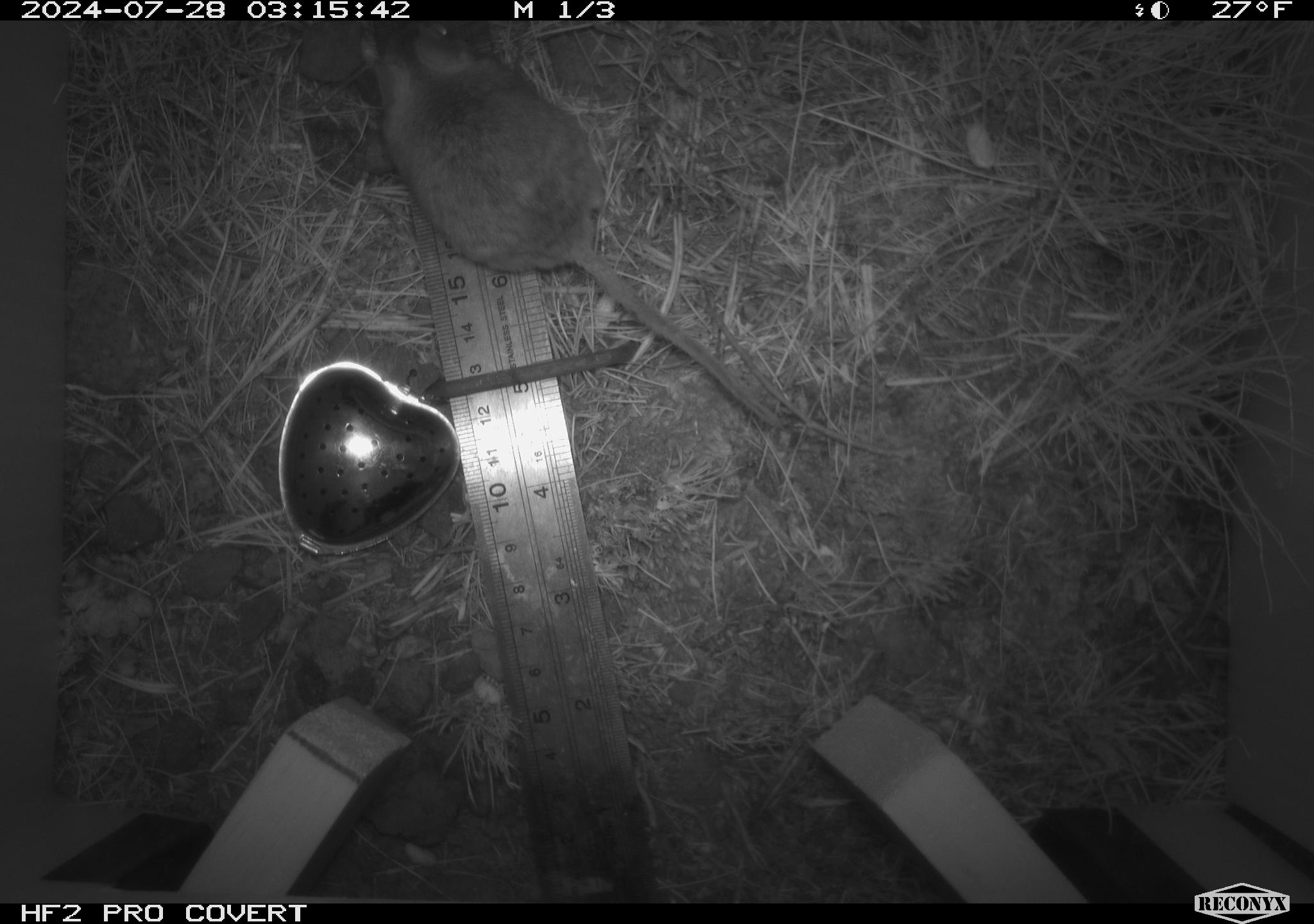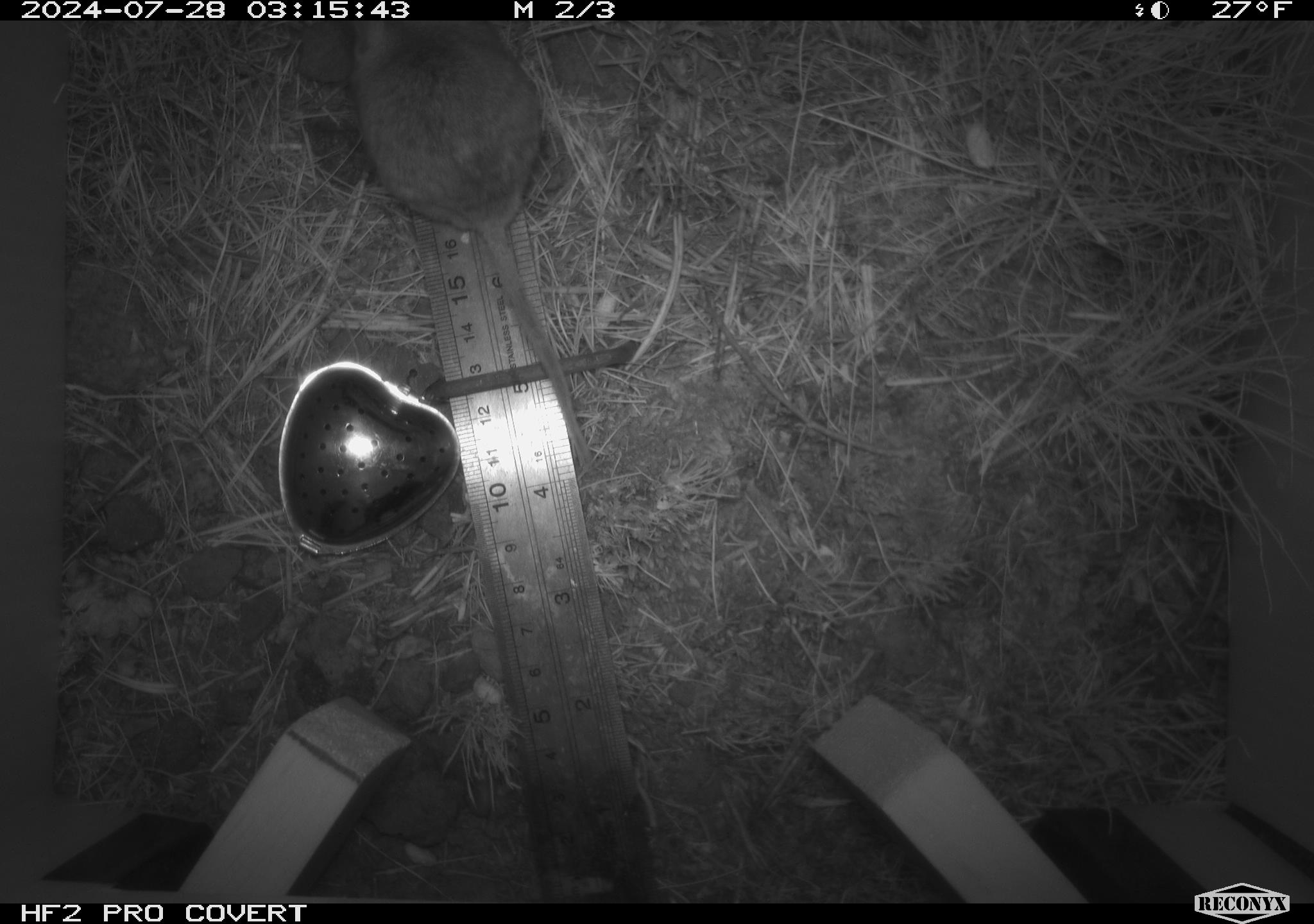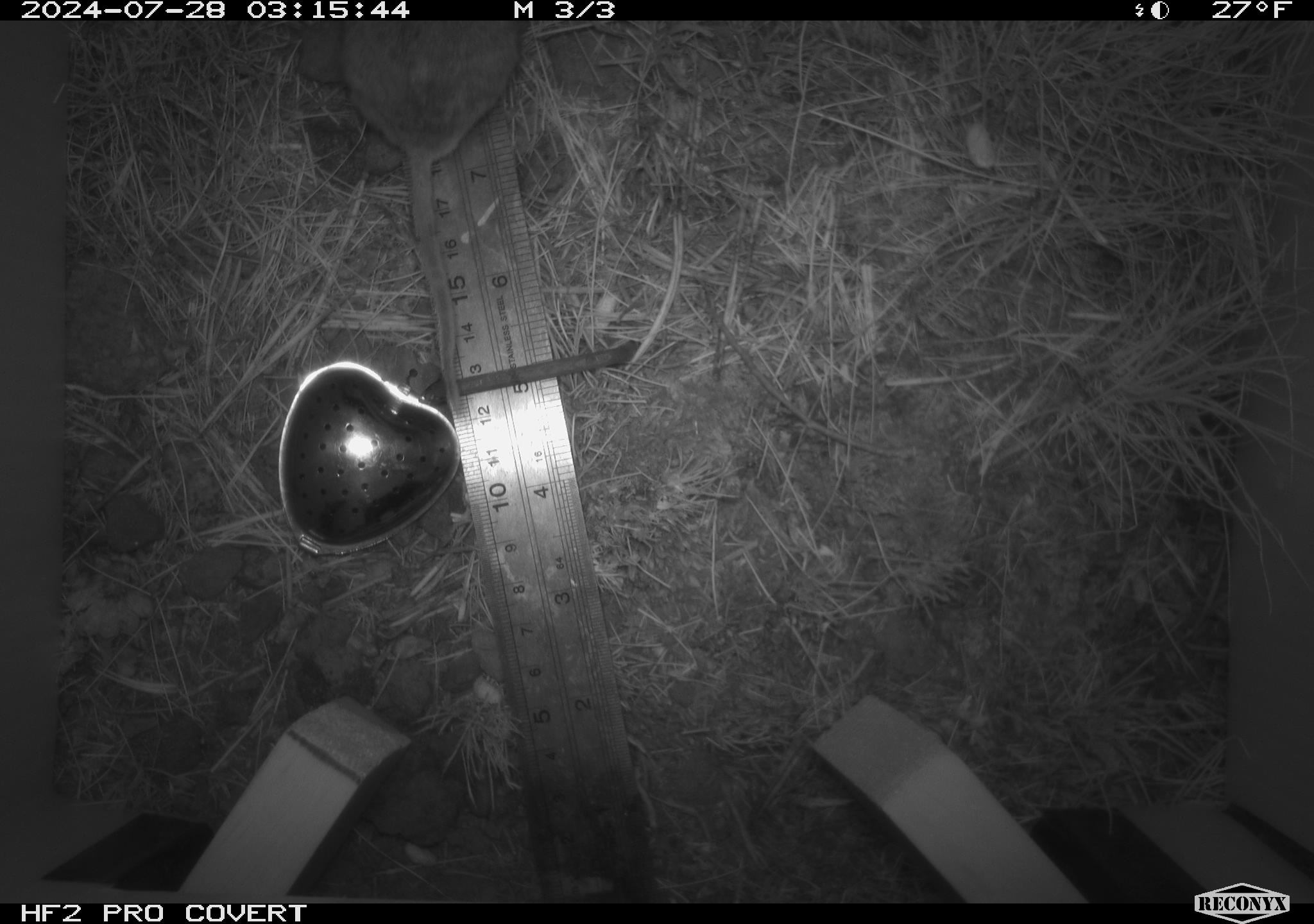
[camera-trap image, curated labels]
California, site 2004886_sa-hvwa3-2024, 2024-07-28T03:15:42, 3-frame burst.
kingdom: Animalia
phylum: Chordata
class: Mammalia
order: Rodentia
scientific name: Rodentia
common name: mouse species